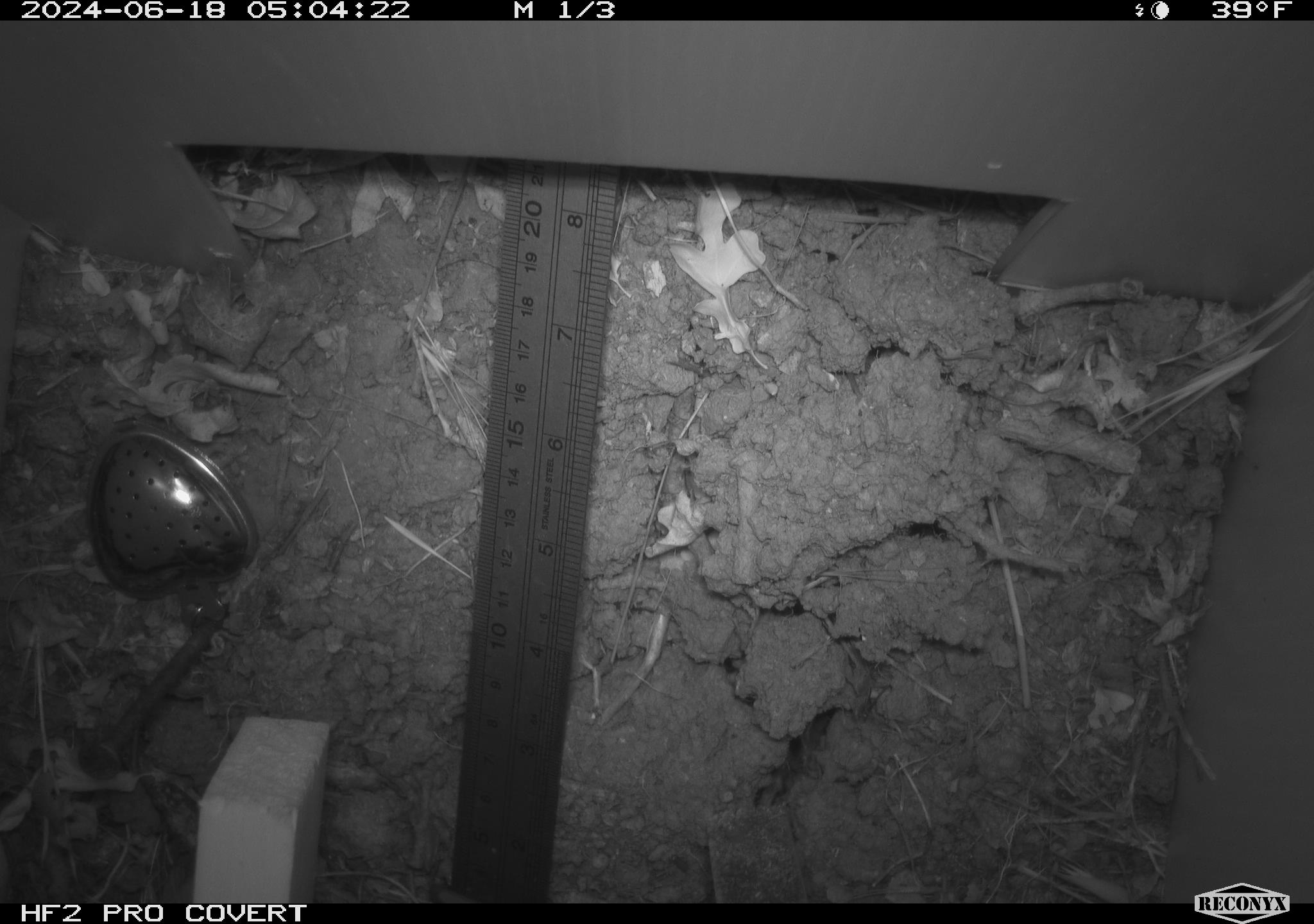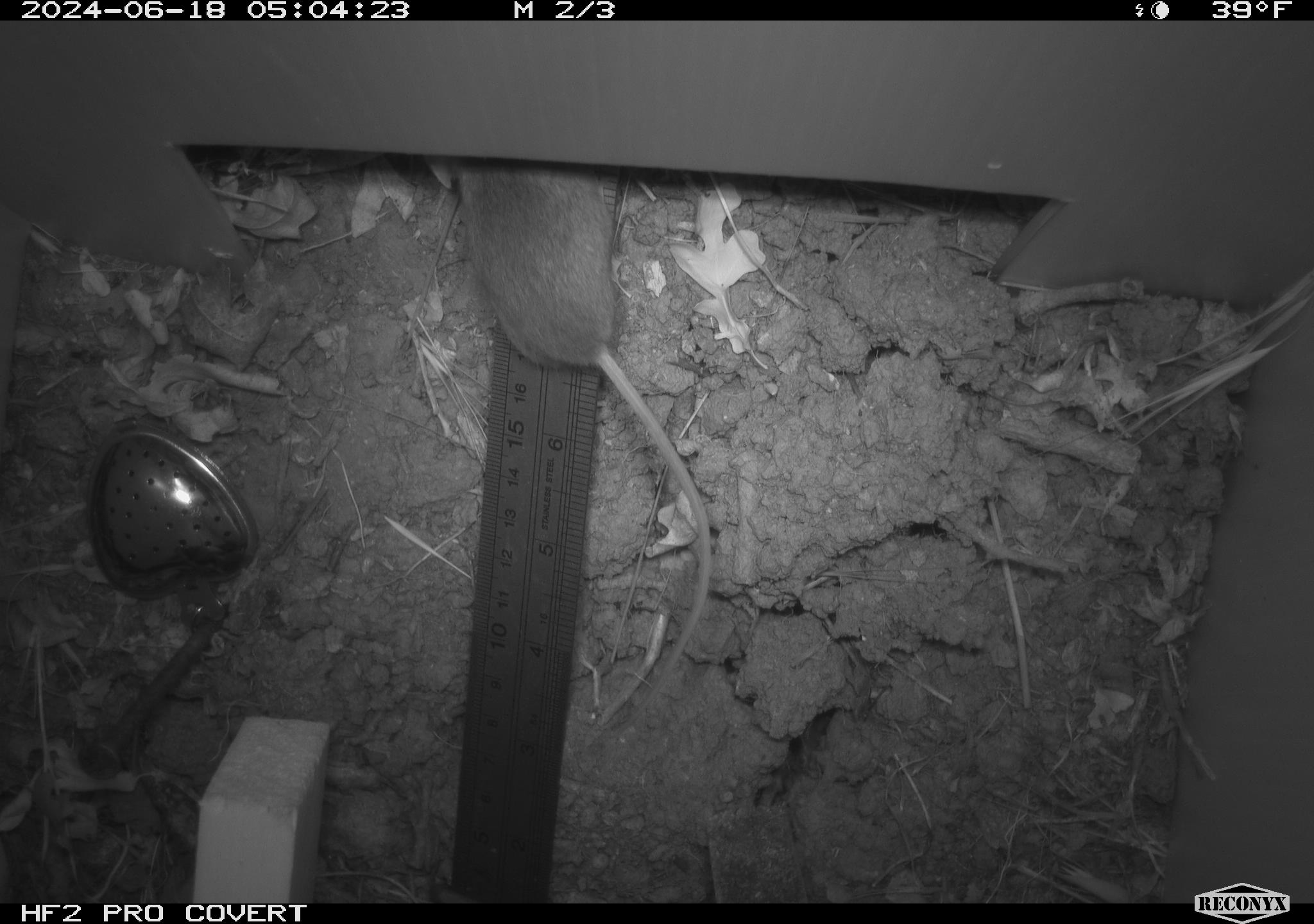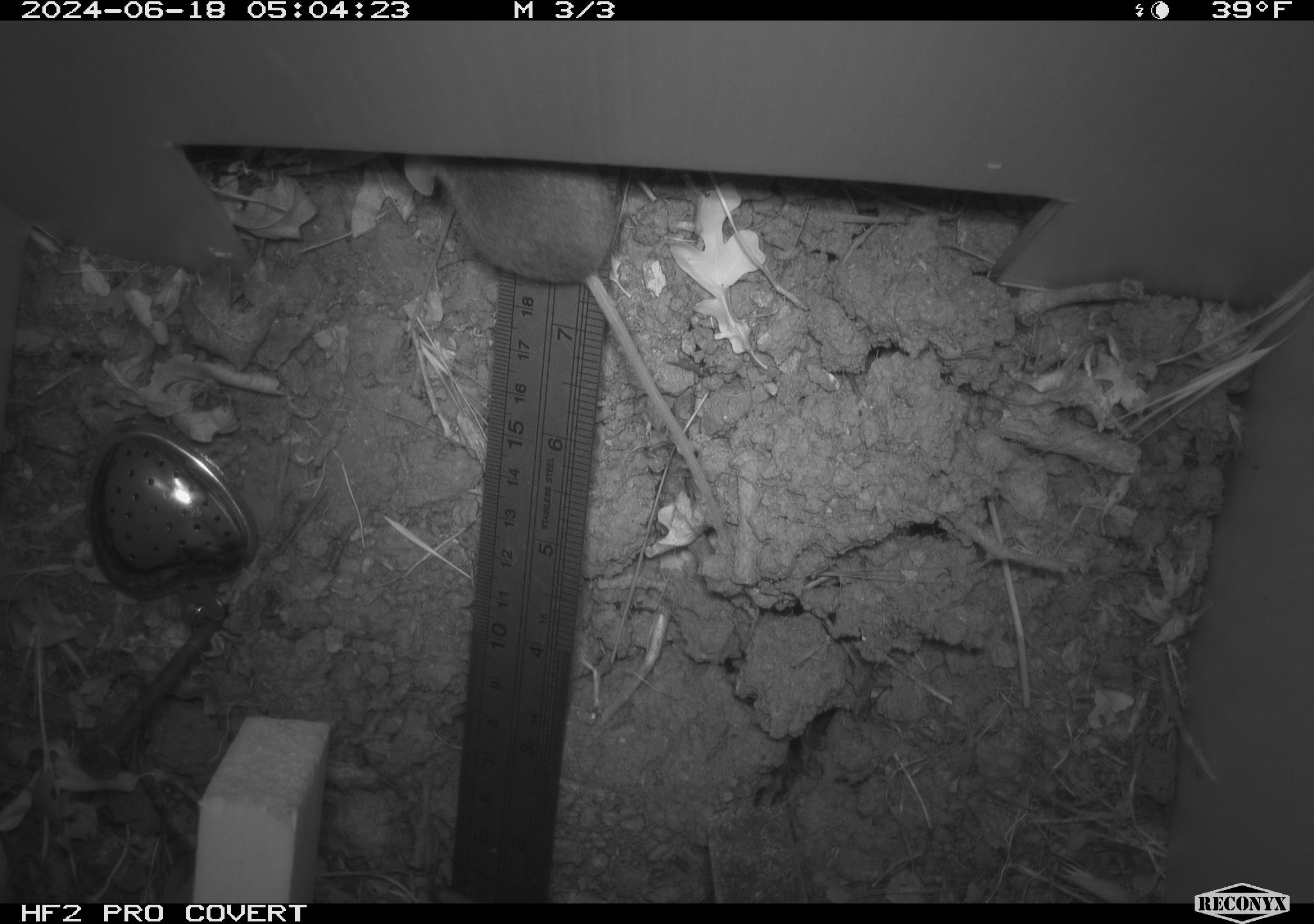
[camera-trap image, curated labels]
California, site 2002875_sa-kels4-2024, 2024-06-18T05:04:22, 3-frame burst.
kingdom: Animalia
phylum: Chordata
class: Mammalia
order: Rodentia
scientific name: Rodentia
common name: rodent